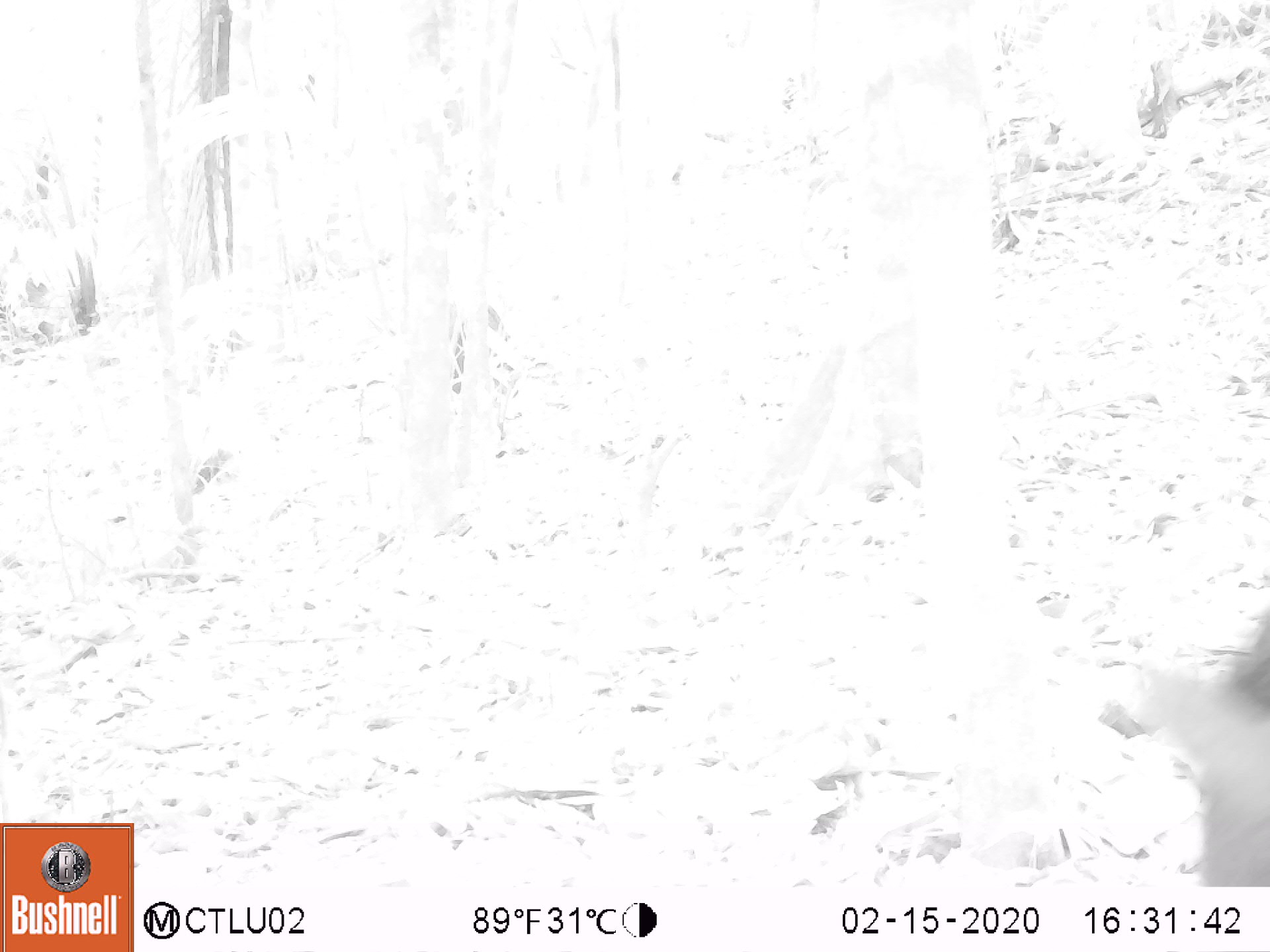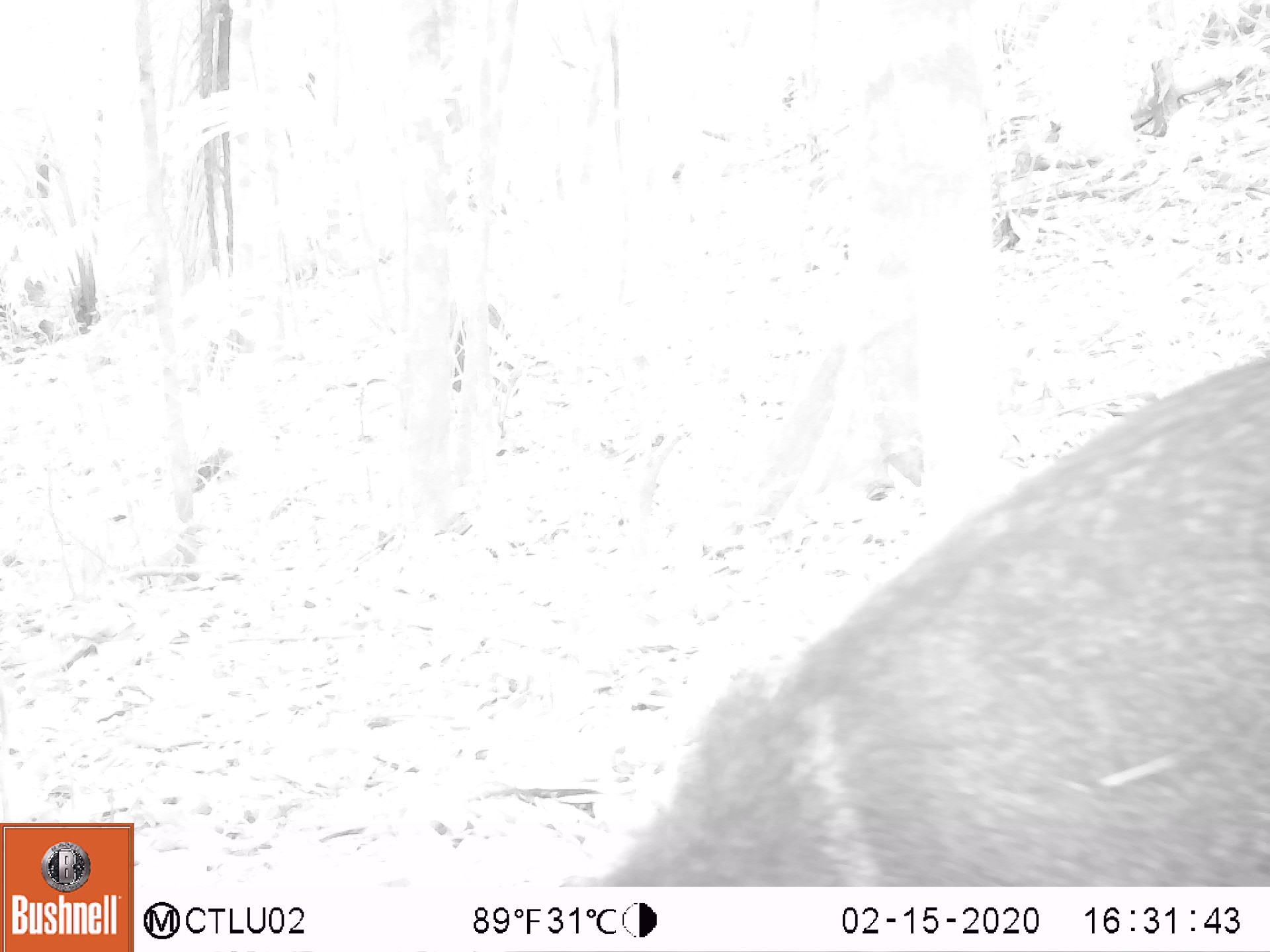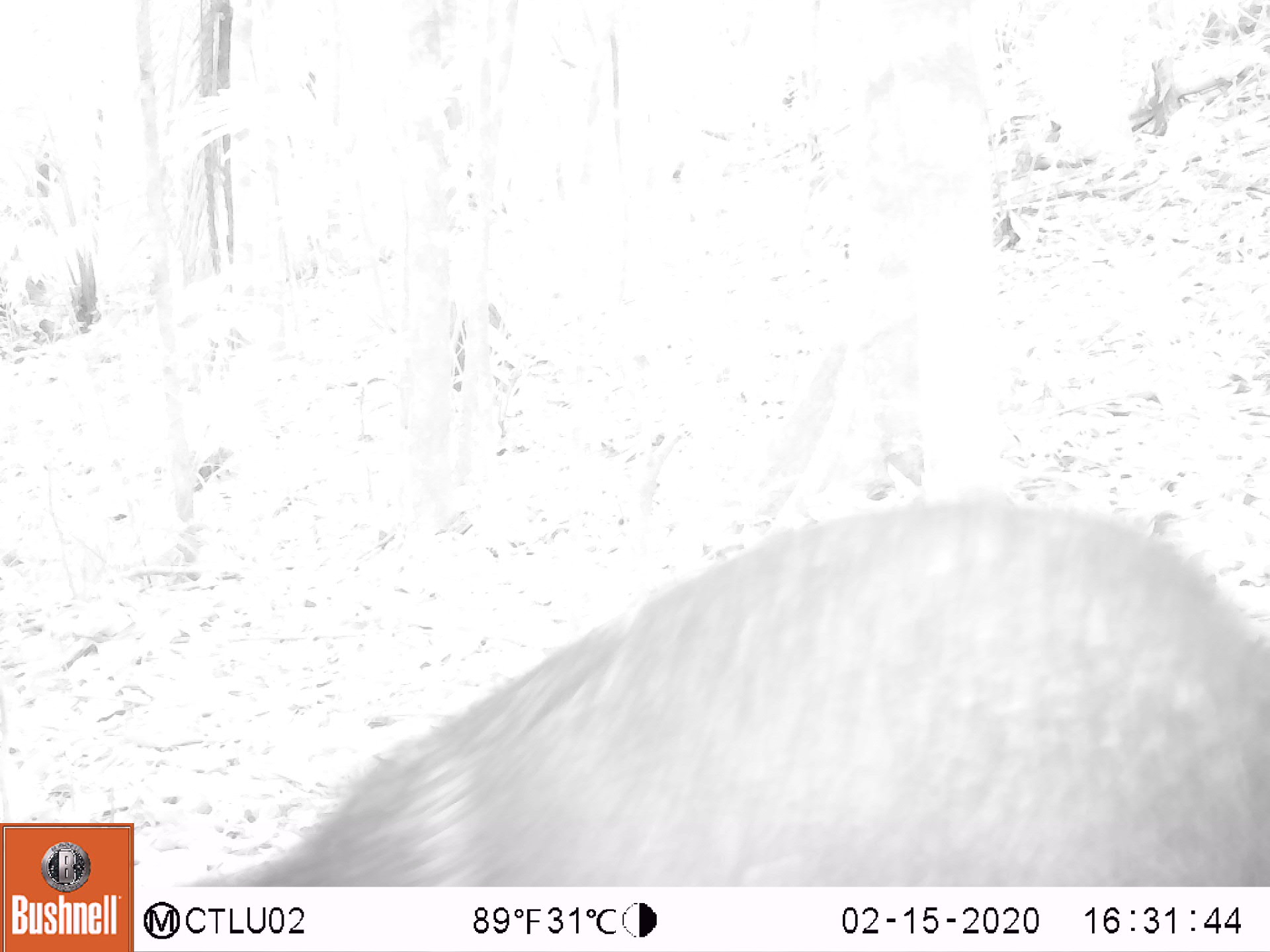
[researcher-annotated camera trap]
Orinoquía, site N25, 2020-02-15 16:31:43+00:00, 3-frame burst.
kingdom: Animalia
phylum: Chordata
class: Mammalia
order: Artiodactyla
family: Tayassuidae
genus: Pecari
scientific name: Pecari tajacu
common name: collared peccary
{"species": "collared peccary (Pecari tajacu)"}